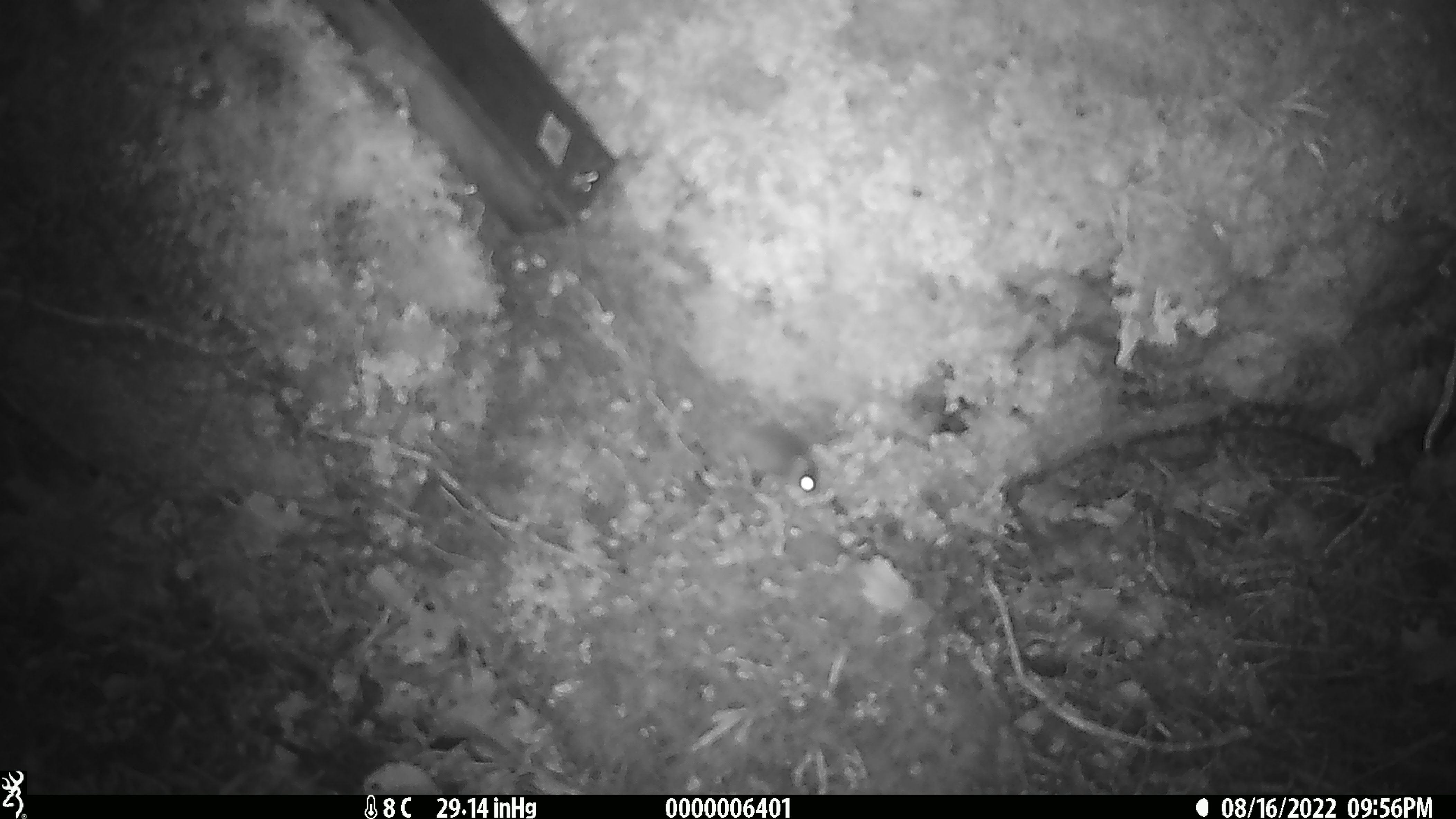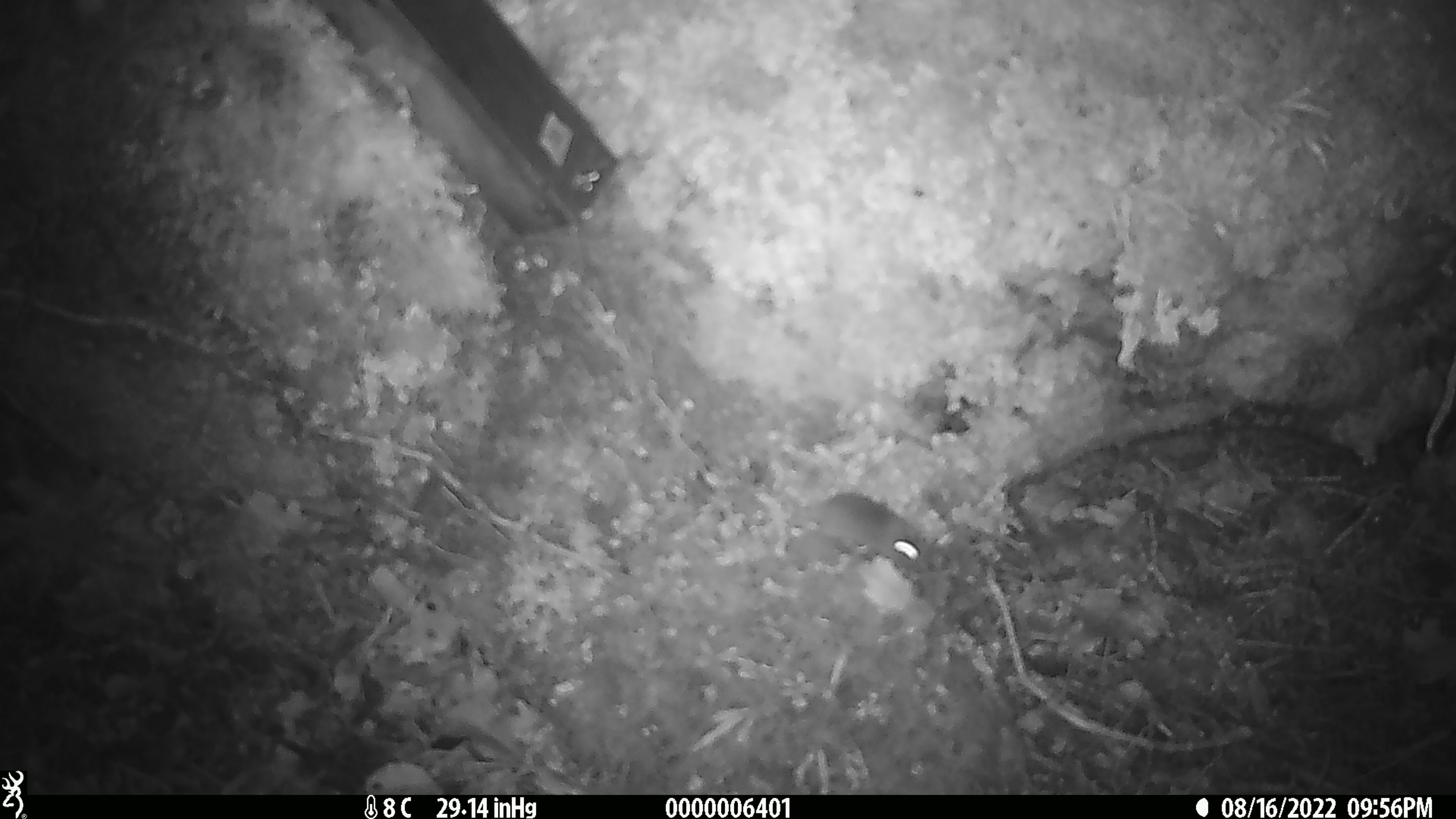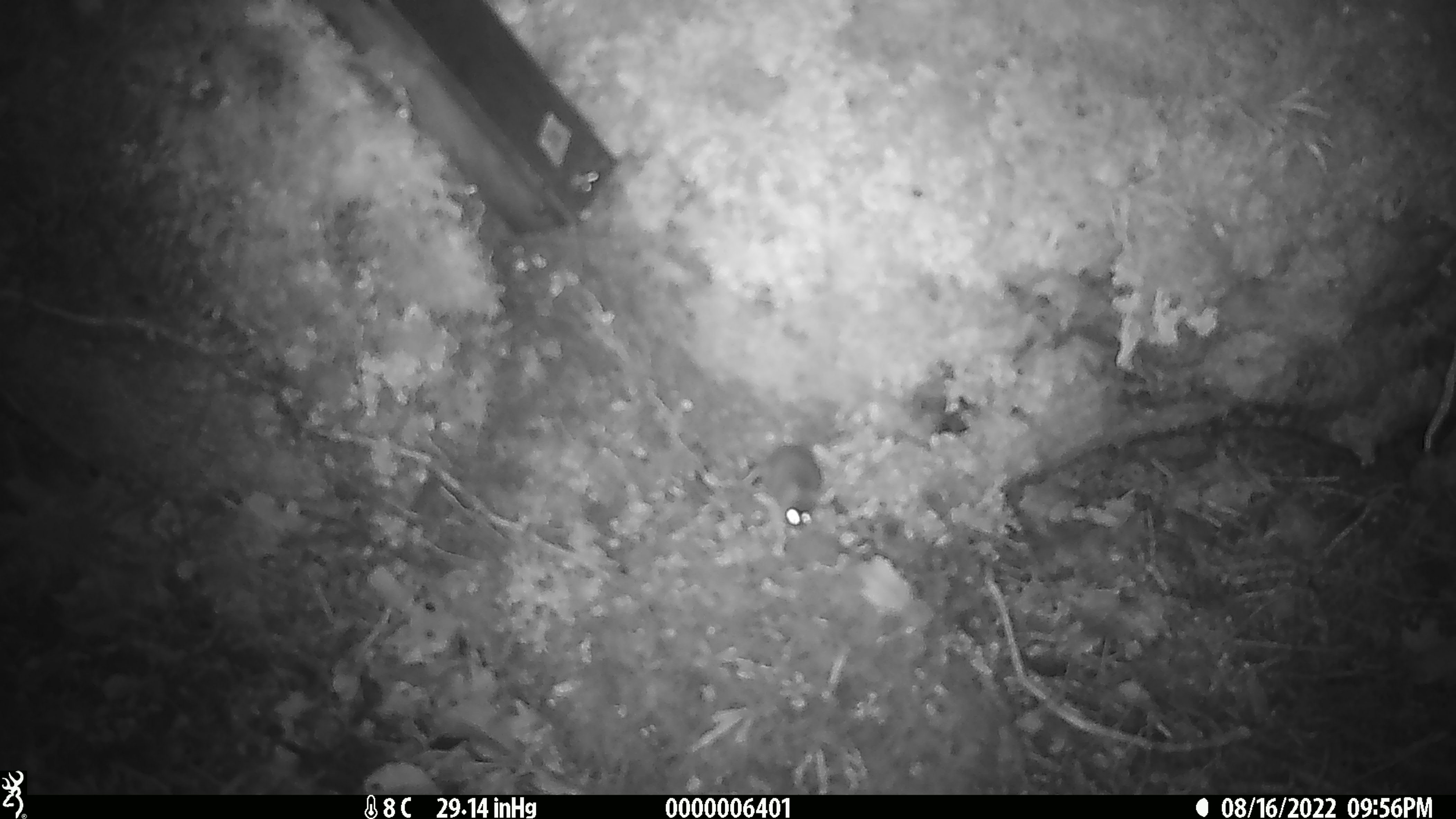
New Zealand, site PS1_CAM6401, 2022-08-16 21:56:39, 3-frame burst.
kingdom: Animalia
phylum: Chordata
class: Mammalia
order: Rodentia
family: Muridae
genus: Mus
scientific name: Mus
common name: mouse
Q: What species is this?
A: Mouse (Mus).